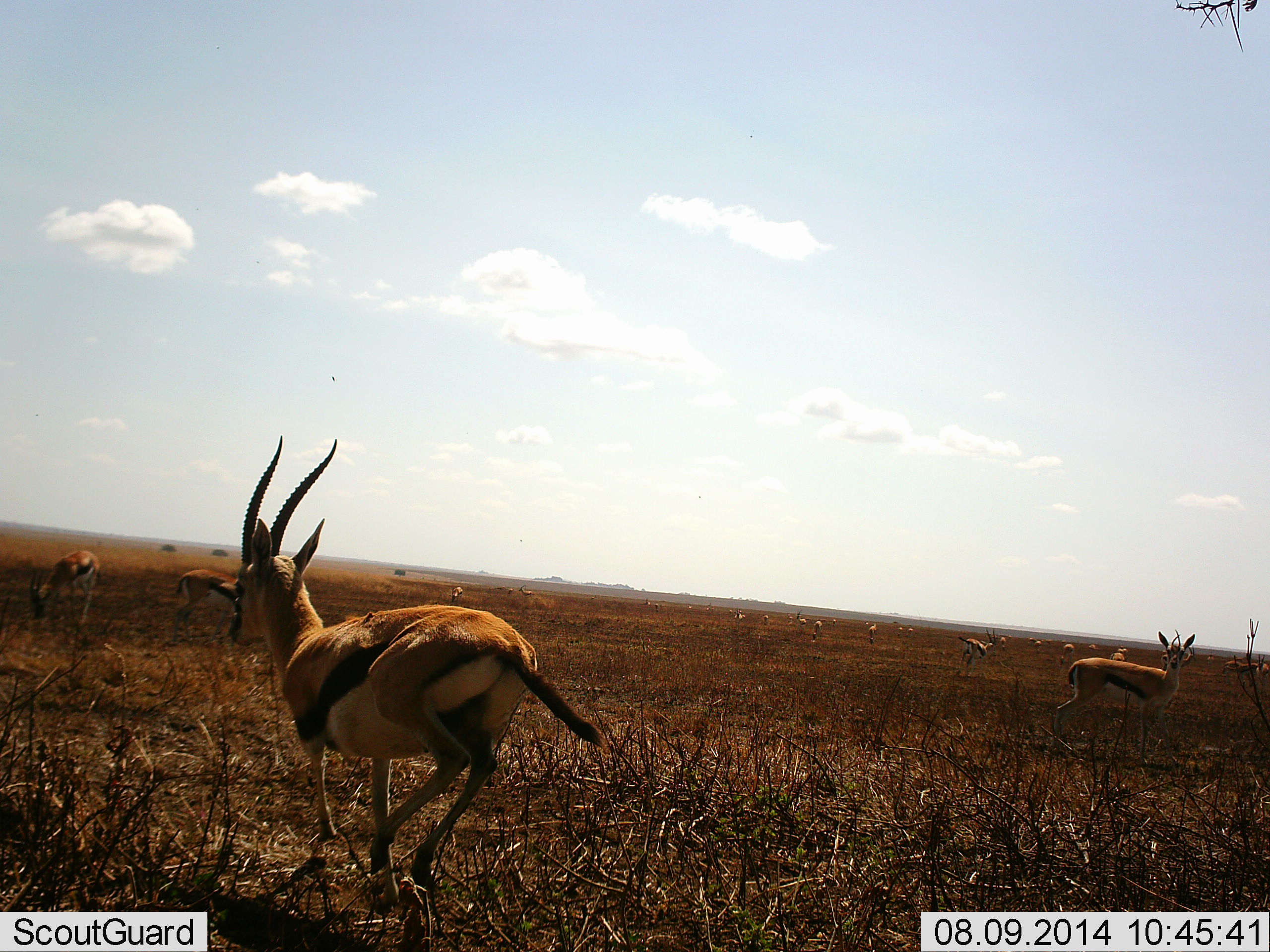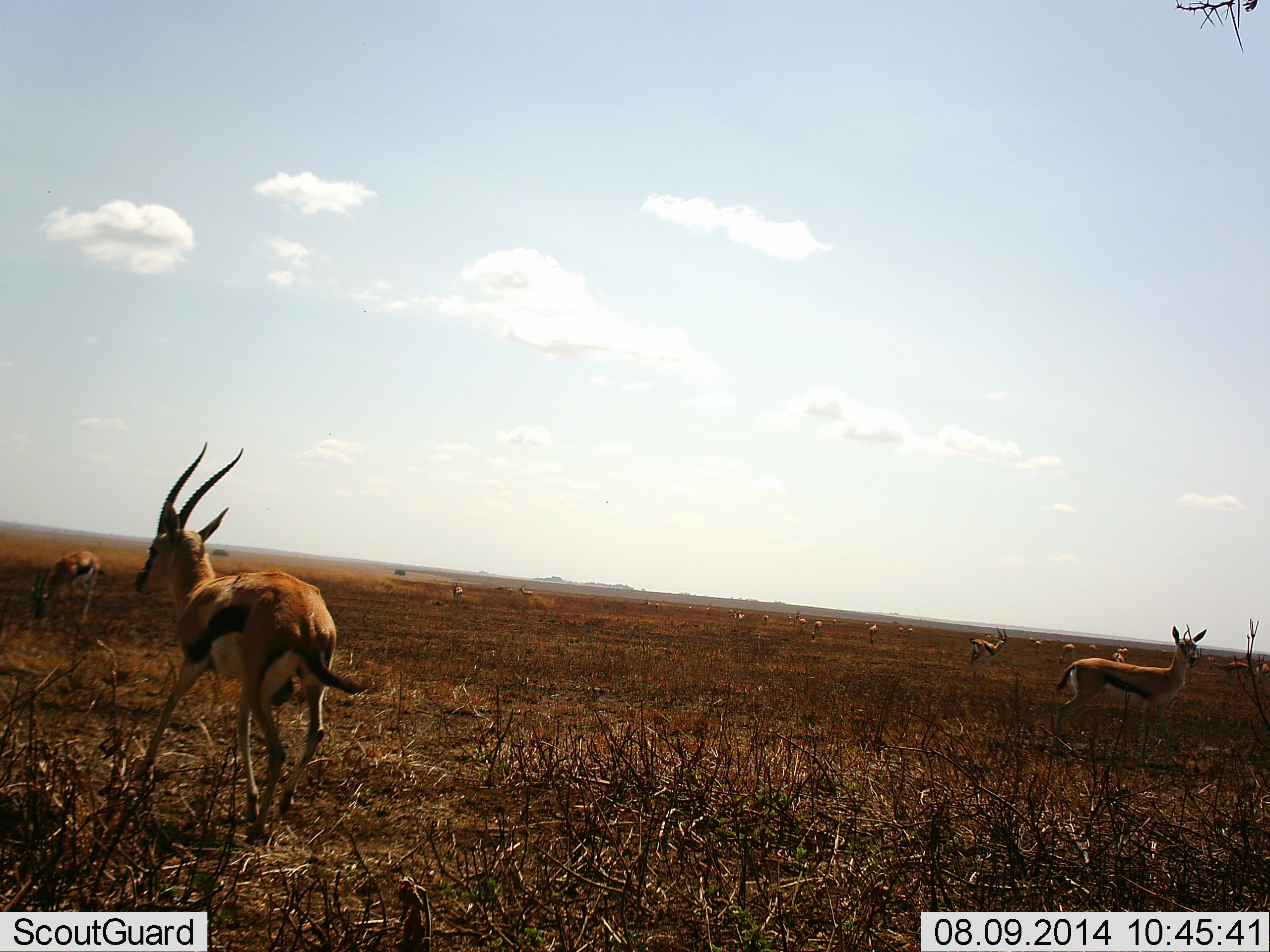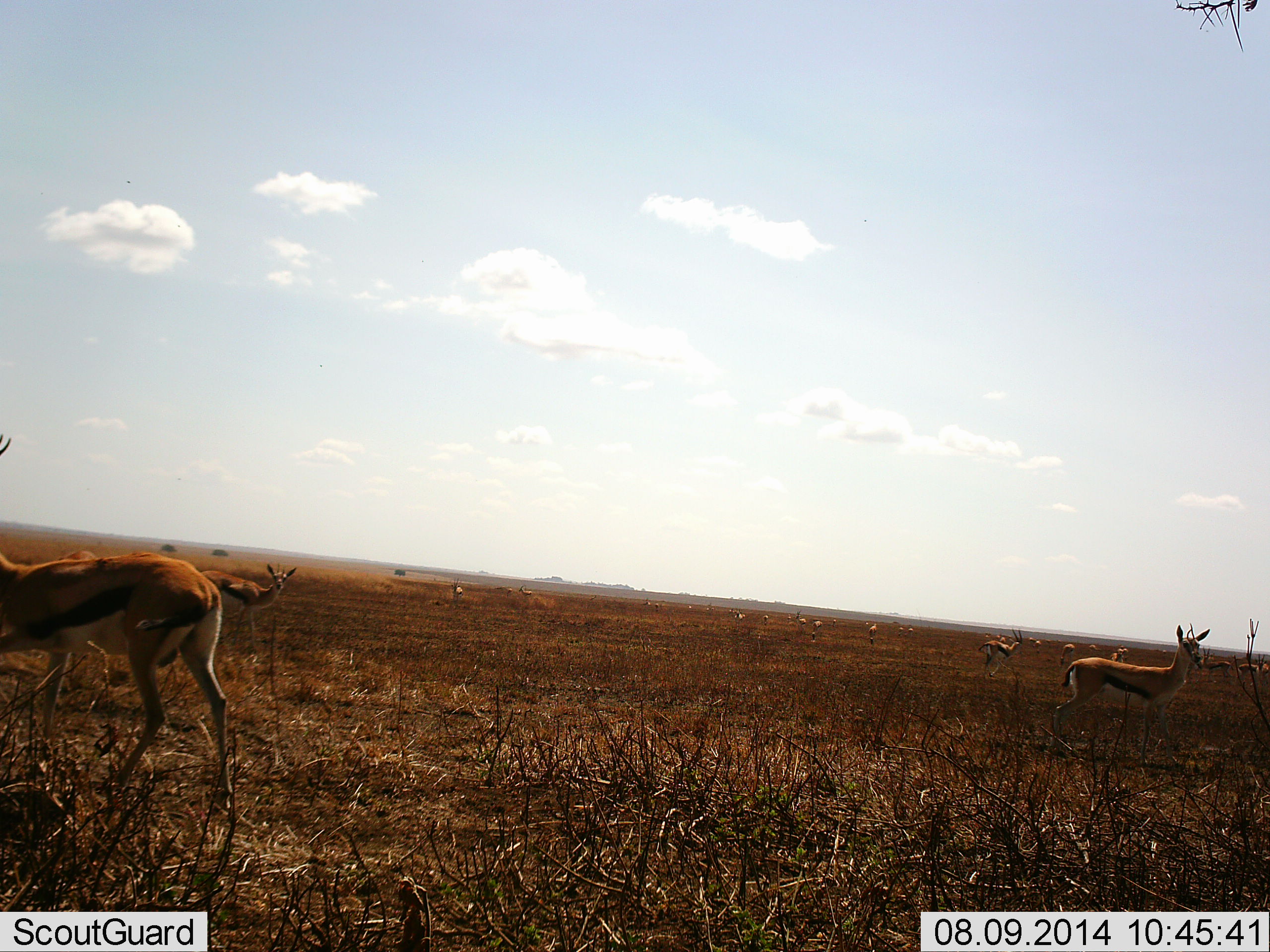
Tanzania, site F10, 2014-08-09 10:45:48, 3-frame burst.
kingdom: Animalia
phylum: Chordata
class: Mammalia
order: Artiodactyla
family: Bovidae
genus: Eudorcas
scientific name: Eudorcas thomsonii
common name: thomson's gazelle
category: gazellethomsons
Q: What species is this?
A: Gazellethomsons (thomson's gazelle) (Eudorcas thomsonii).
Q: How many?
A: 11-50.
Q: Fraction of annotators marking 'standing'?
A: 100%.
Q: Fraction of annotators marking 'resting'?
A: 10%.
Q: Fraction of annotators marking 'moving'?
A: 100%.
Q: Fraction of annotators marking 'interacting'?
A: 0%.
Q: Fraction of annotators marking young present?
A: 0%.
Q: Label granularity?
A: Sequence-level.